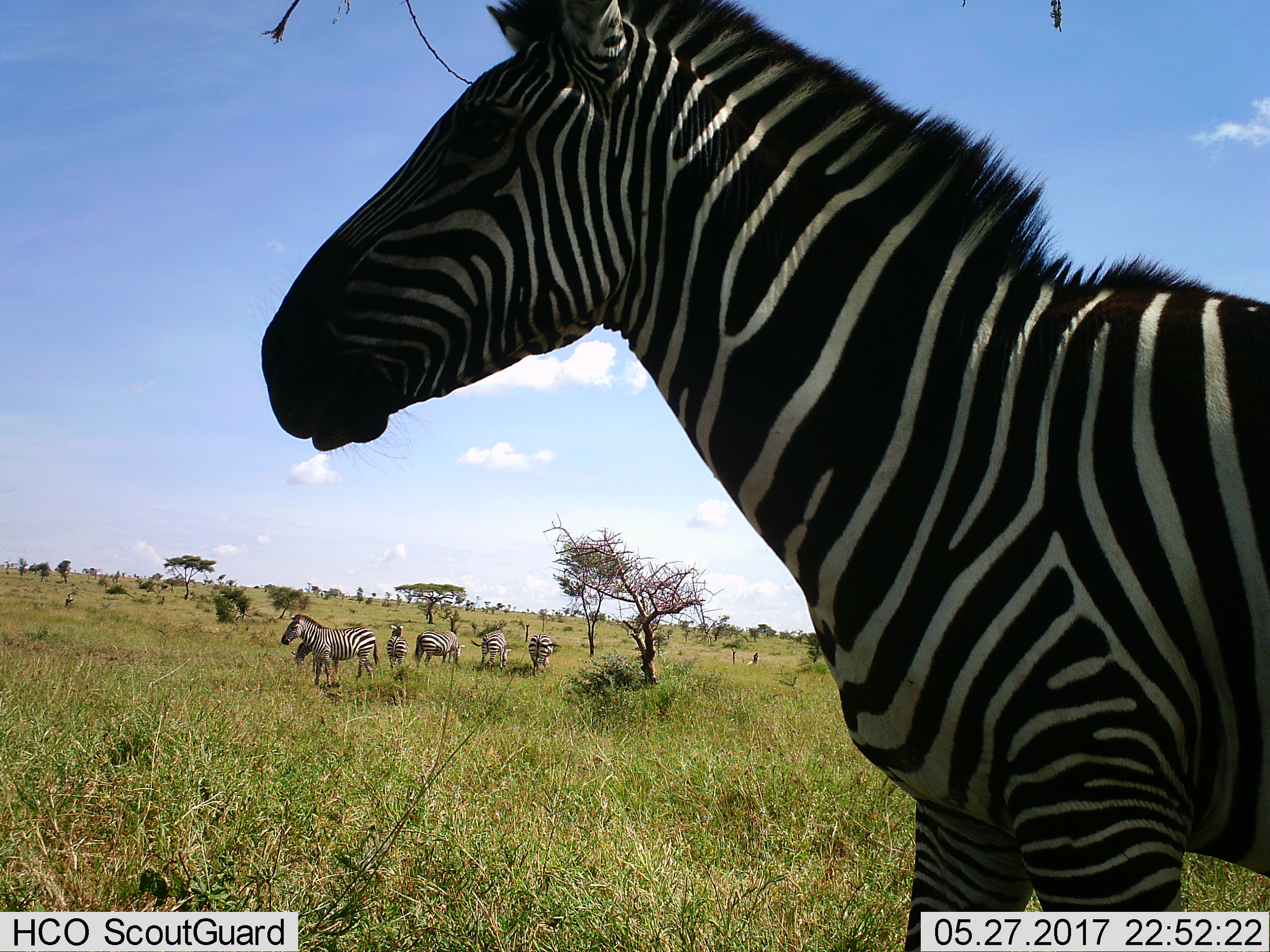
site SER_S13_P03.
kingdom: Animalia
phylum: Chordata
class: Mammalia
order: Perissodactyla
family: Equidae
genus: Equus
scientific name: Equus quagga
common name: plains zebra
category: zebraplains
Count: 7.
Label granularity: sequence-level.